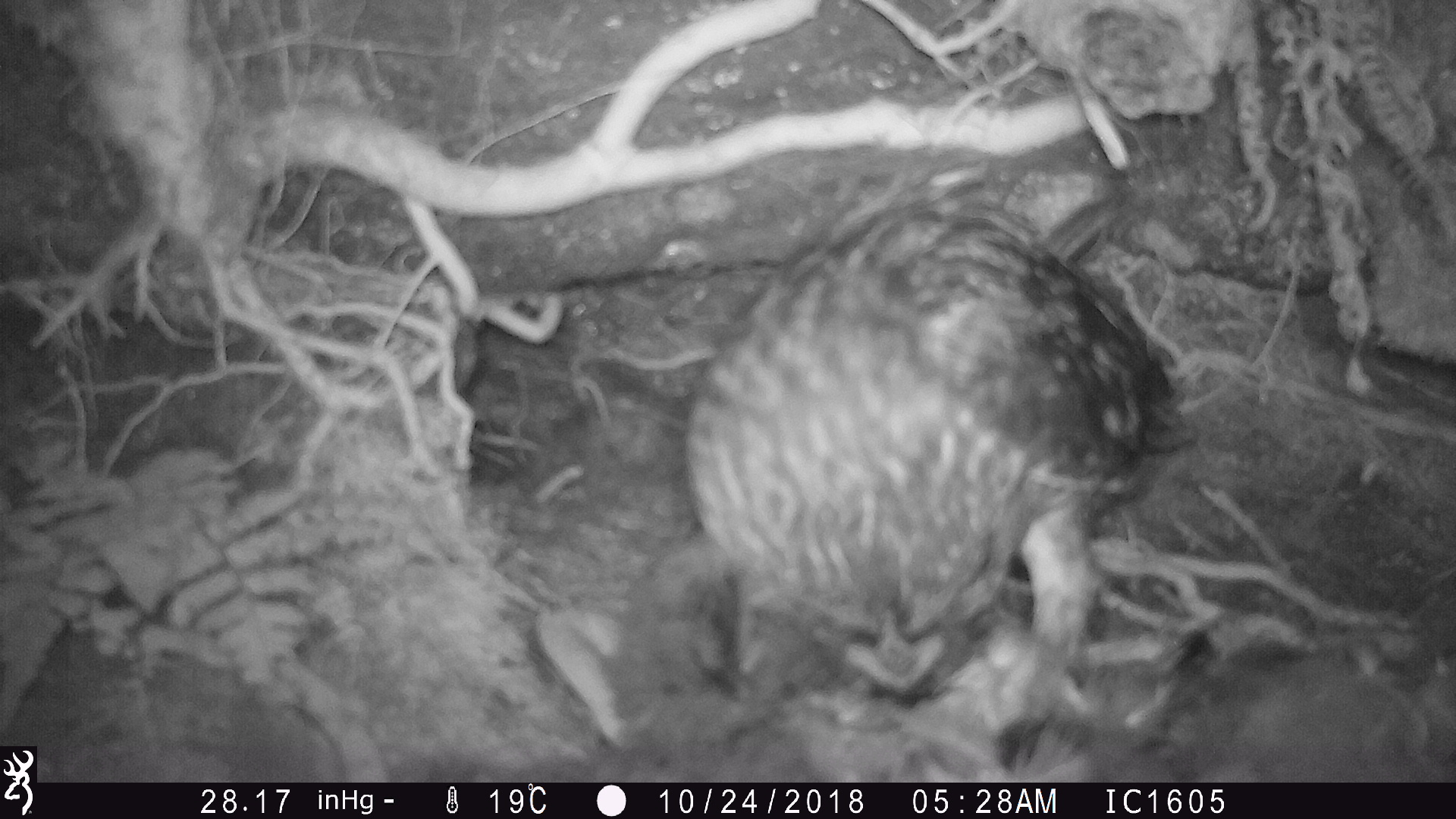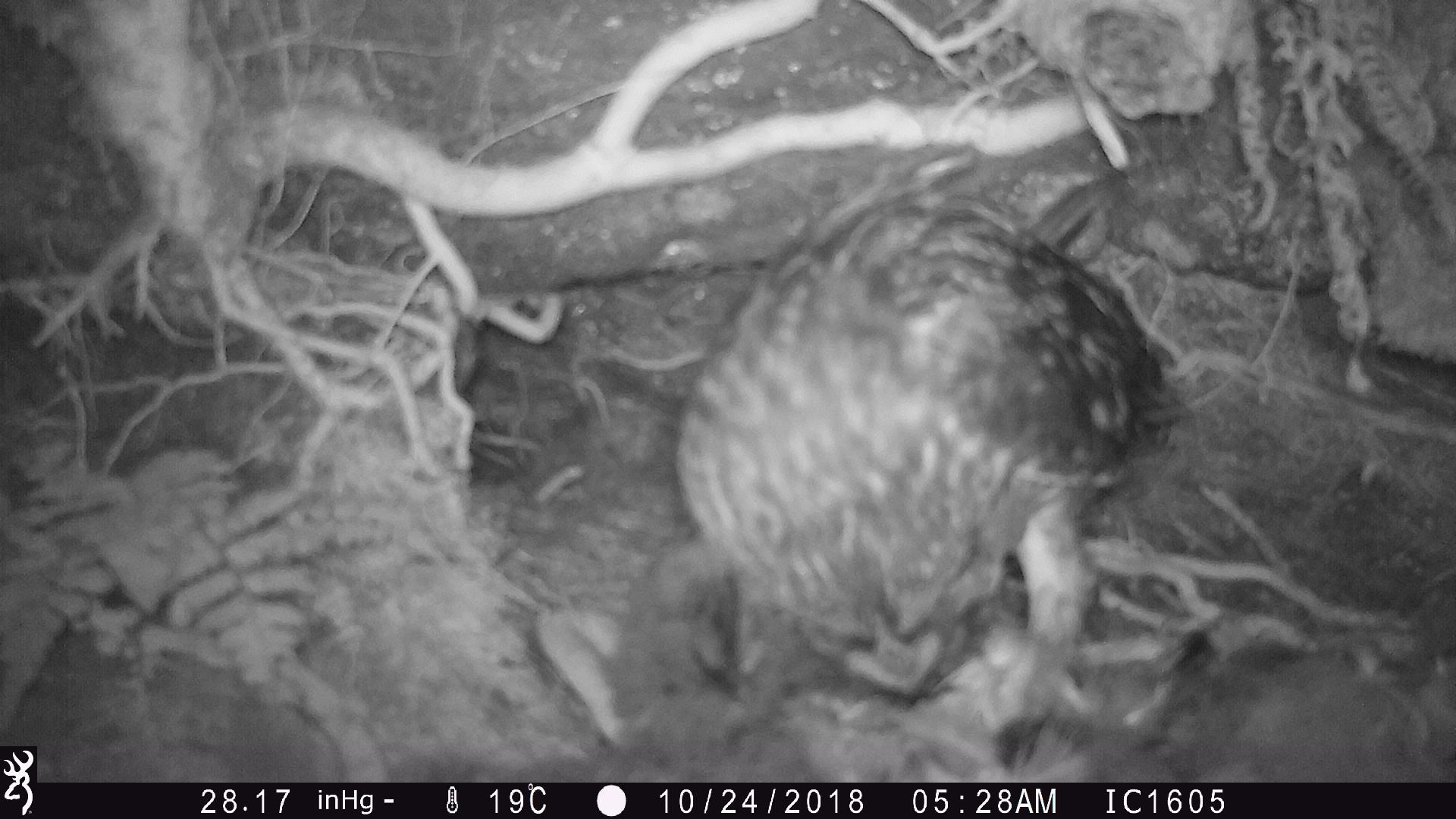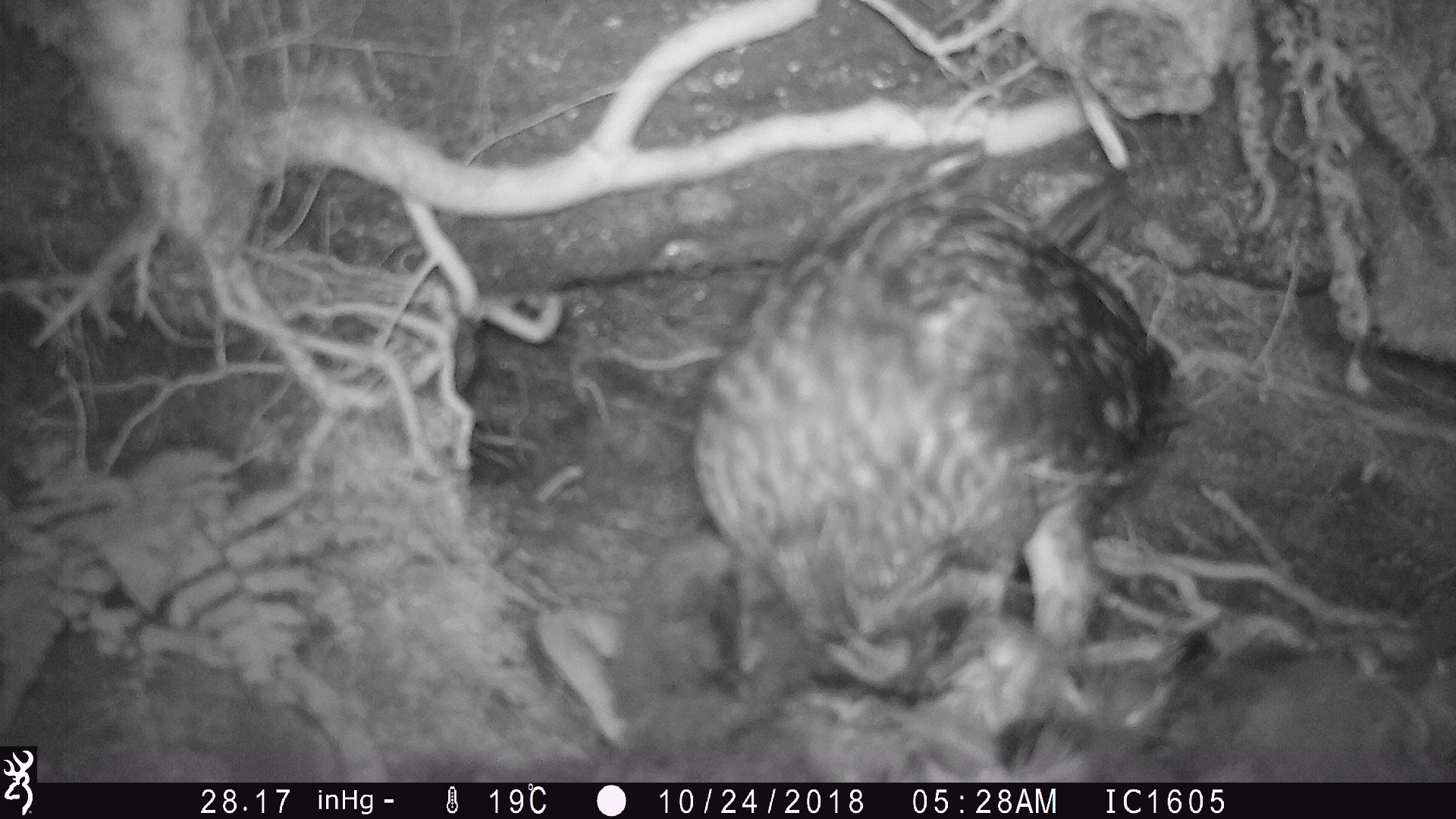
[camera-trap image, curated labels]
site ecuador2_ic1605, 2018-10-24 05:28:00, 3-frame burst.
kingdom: Animalia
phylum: Chordata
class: Aves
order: Procellariiformes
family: Procellariidae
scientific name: Procellariidae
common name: petrel chick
Petrel chick (Procellariidae).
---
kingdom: Animalia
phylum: Chordata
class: Aves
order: Strigiformes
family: Strigidae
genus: Asio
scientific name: Asio flammeus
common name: short-eared owl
Short-eared owl (Asio flammeus).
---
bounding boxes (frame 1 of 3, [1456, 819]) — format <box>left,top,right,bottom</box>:
petrel chick: <box>507,579,1456,783</box>
short-eared owl: <box>660,200,1202,729</box>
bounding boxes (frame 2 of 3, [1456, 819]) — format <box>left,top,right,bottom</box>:
short-eared owl: <box>603,158,1181,760</box>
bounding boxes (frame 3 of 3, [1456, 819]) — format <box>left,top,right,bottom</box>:
petrel chick: <box>504,585,1456,782</box>
short-eared owl: <box>683,134,1206,721</box>